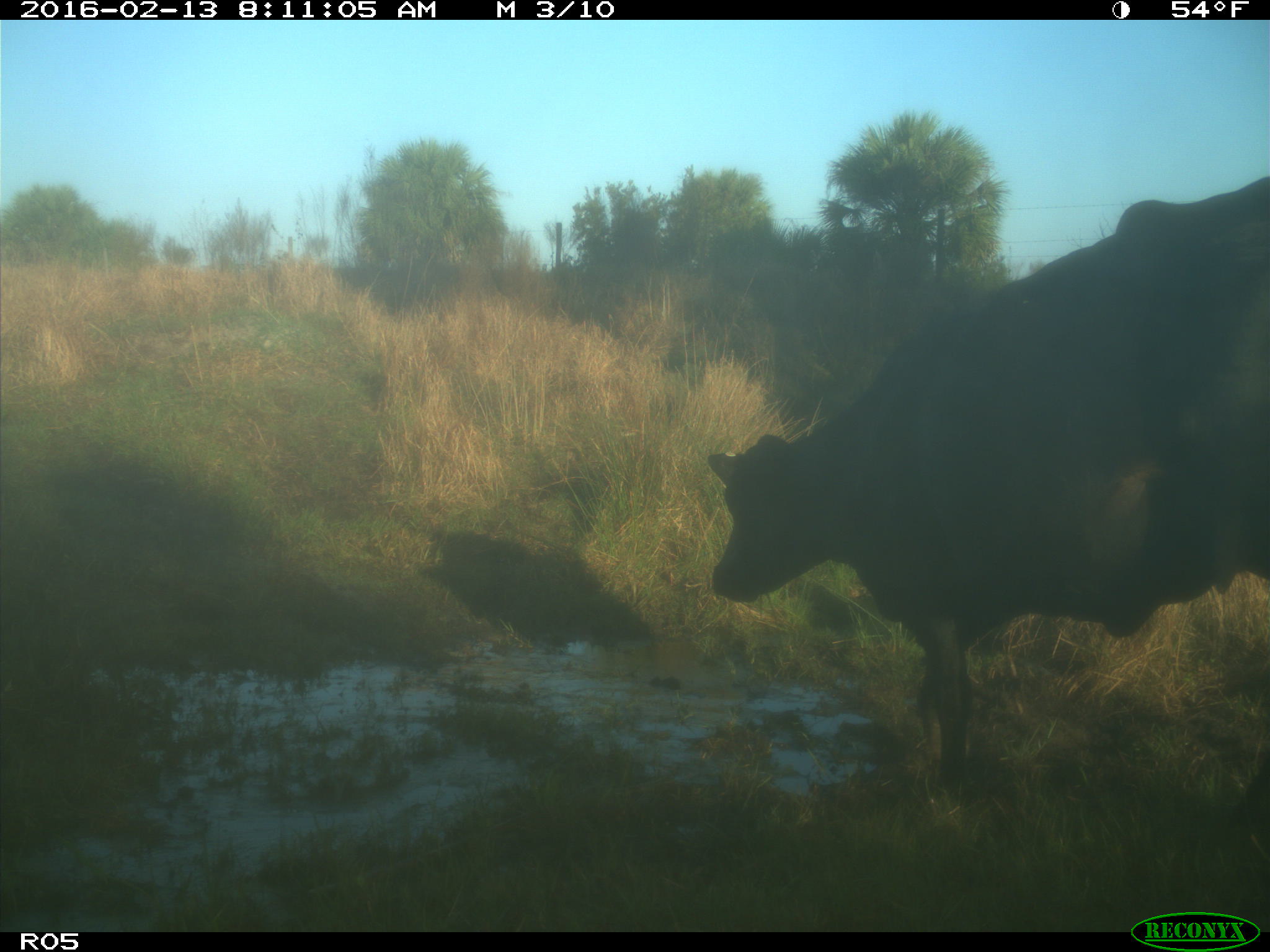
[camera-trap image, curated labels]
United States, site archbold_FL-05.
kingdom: Animalia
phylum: Chordata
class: Mammalia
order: Artiodactyla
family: Bovidae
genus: Bos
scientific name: Bos taurus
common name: domestic cow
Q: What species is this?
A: Bos taurus (domestic cow).